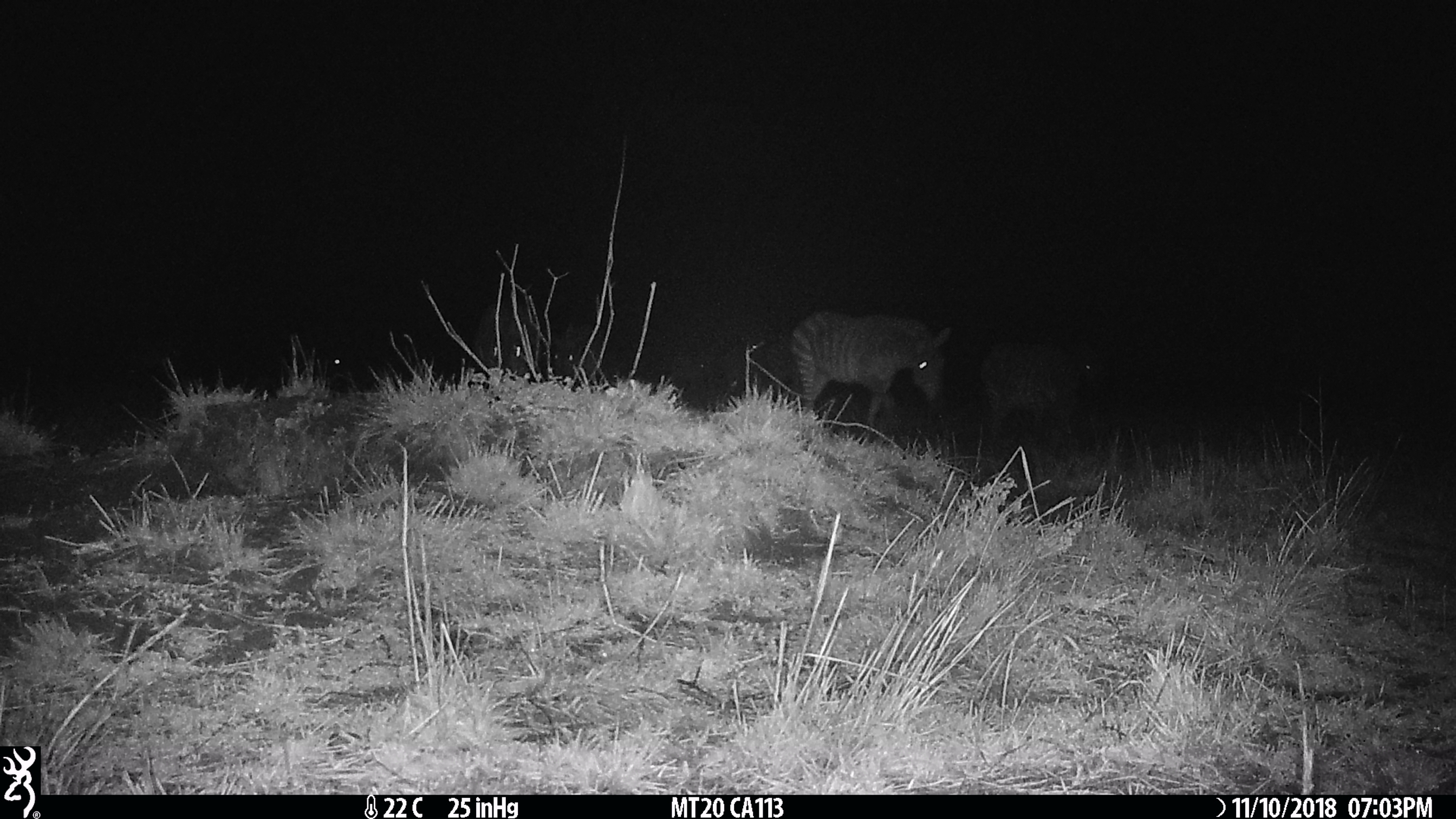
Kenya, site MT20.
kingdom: Animalia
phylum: Chordata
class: Mammalia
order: Perissodactyla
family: Equidae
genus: Equus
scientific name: Equus quagga burchellii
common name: burchell's zebra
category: zebra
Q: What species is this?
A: Zebra (burchell's zebra) (Equus quagga burchellii).